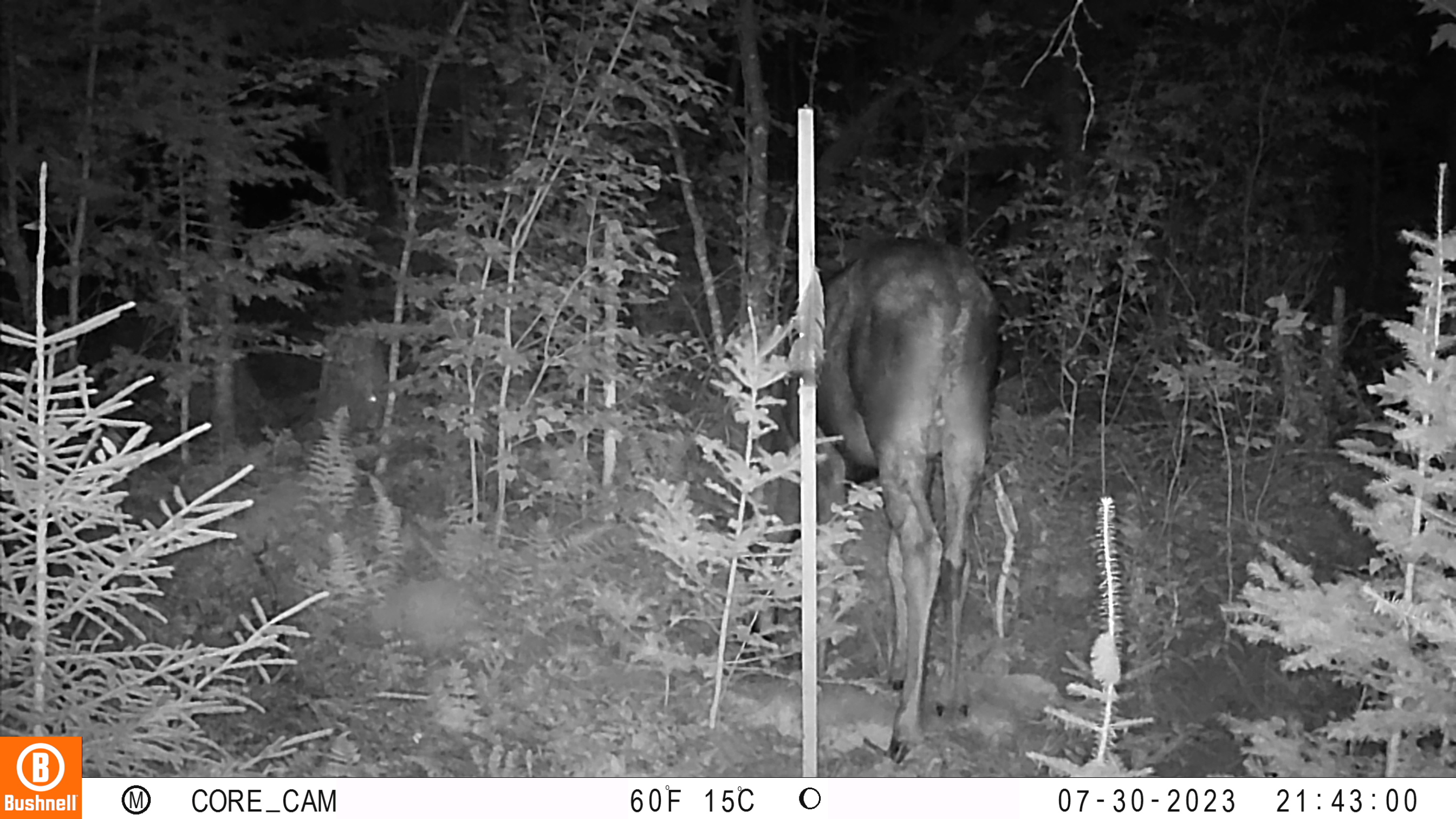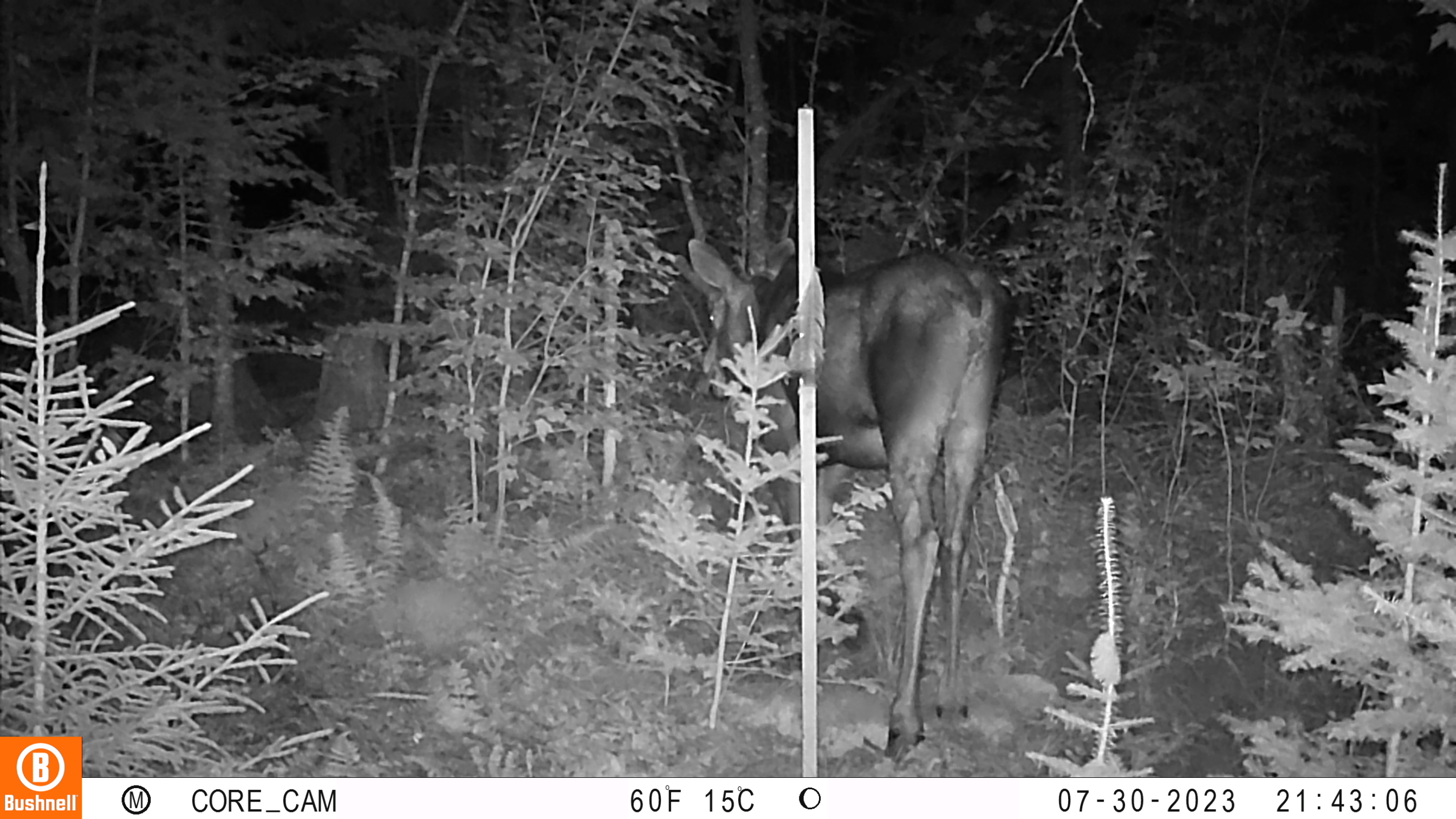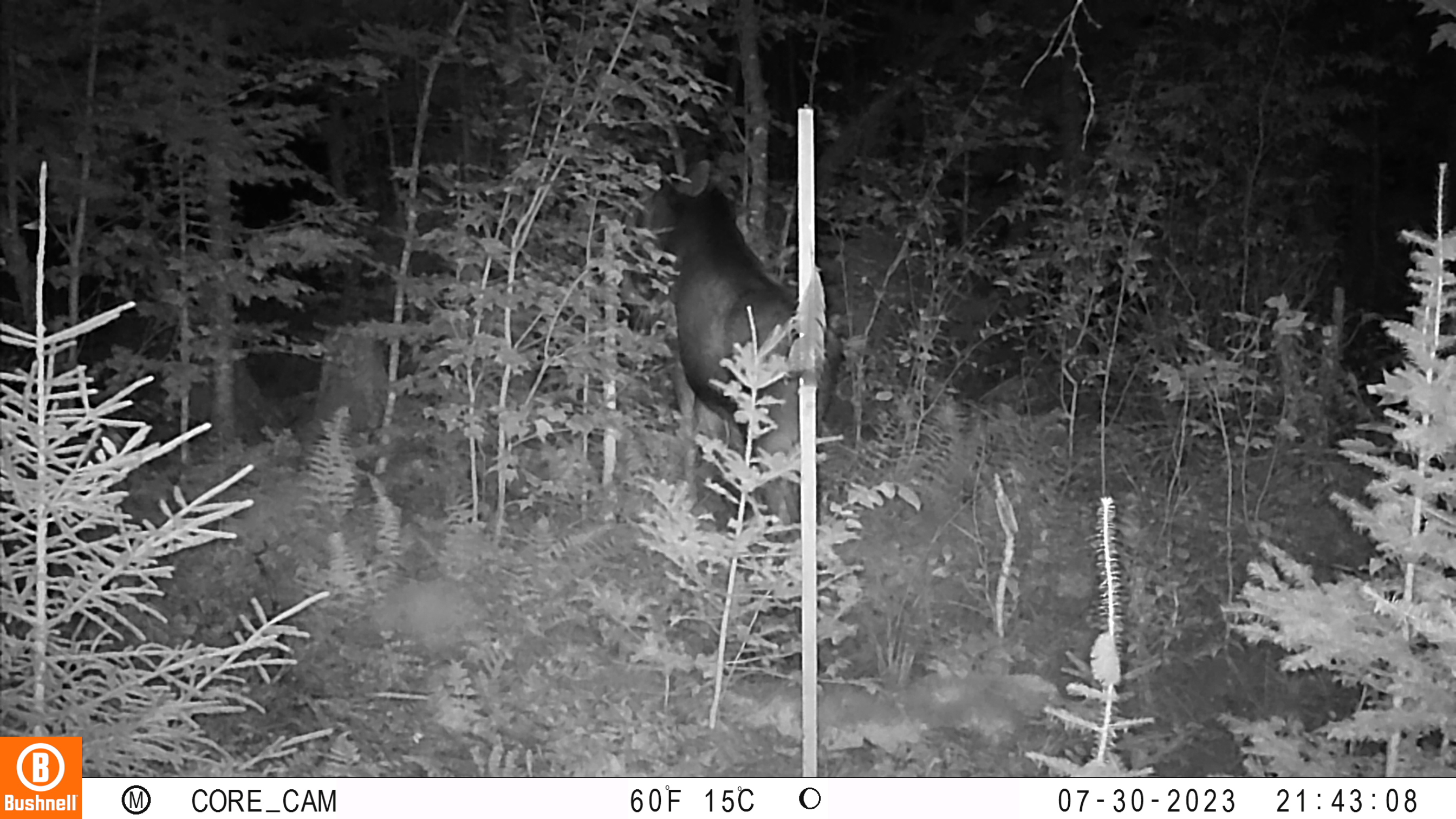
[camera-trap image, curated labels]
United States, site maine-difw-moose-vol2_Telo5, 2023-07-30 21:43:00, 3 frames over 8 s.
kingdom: Animalia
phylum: Chordata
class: Mammalia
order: Artiodactyla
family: Cervidae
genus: Odocoileus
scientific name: Odocoileus virginianus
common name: white-tailed deer